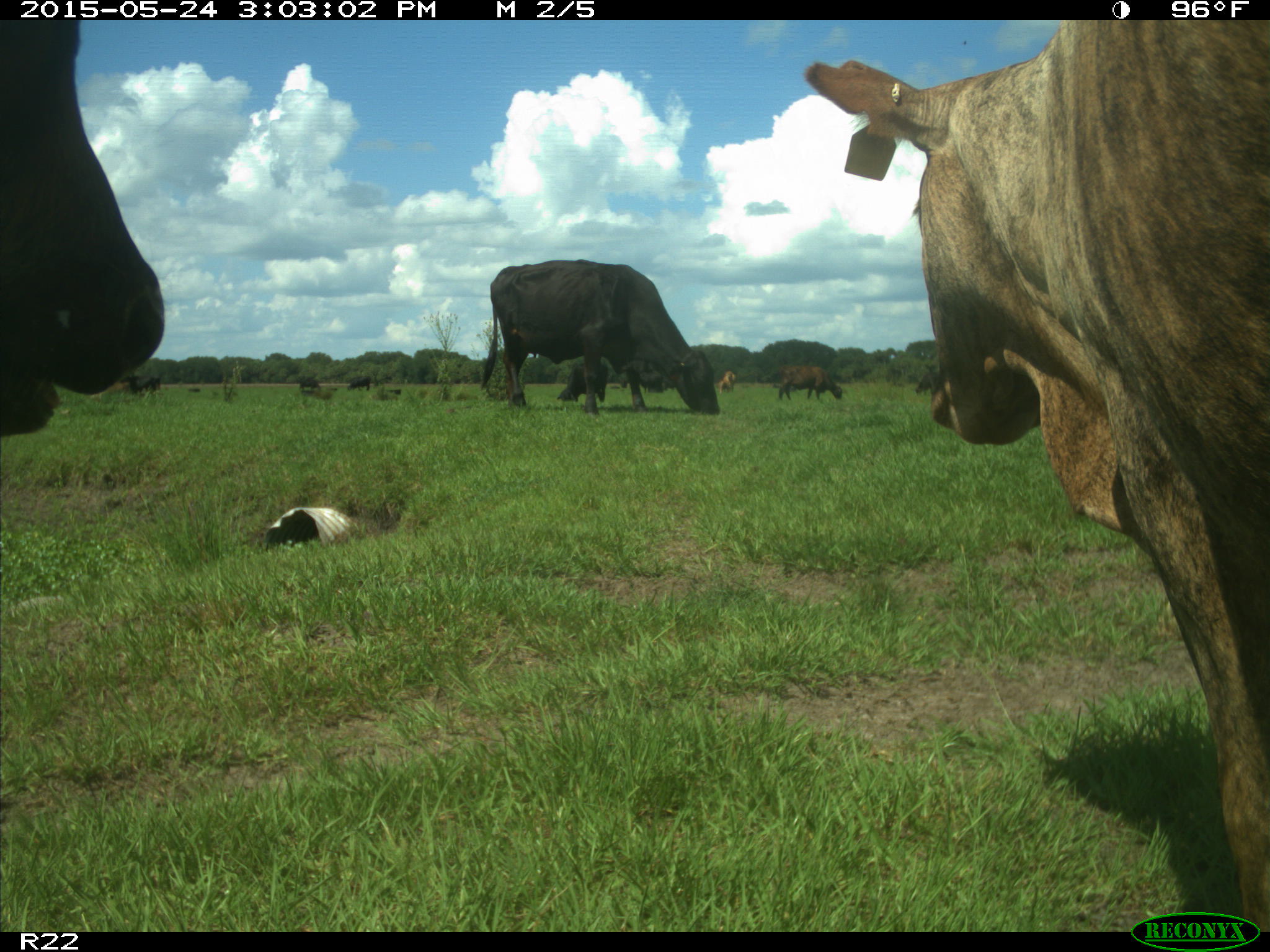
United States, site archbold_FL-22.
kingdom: Animalia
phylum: Chordata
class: Mammalia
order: Artiodactyla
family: Bovidae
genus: Bos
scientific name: Bos taurus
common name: domestic cow